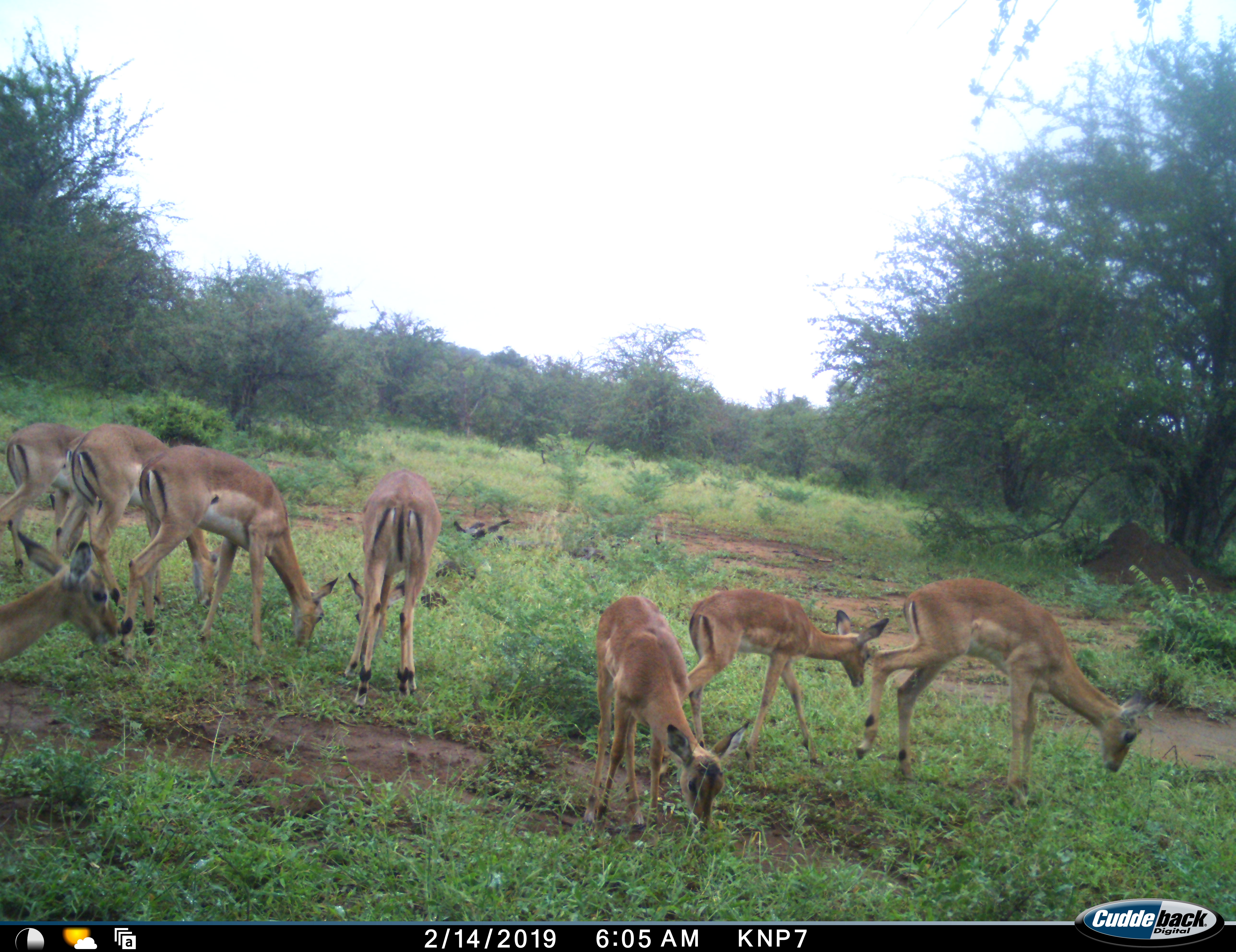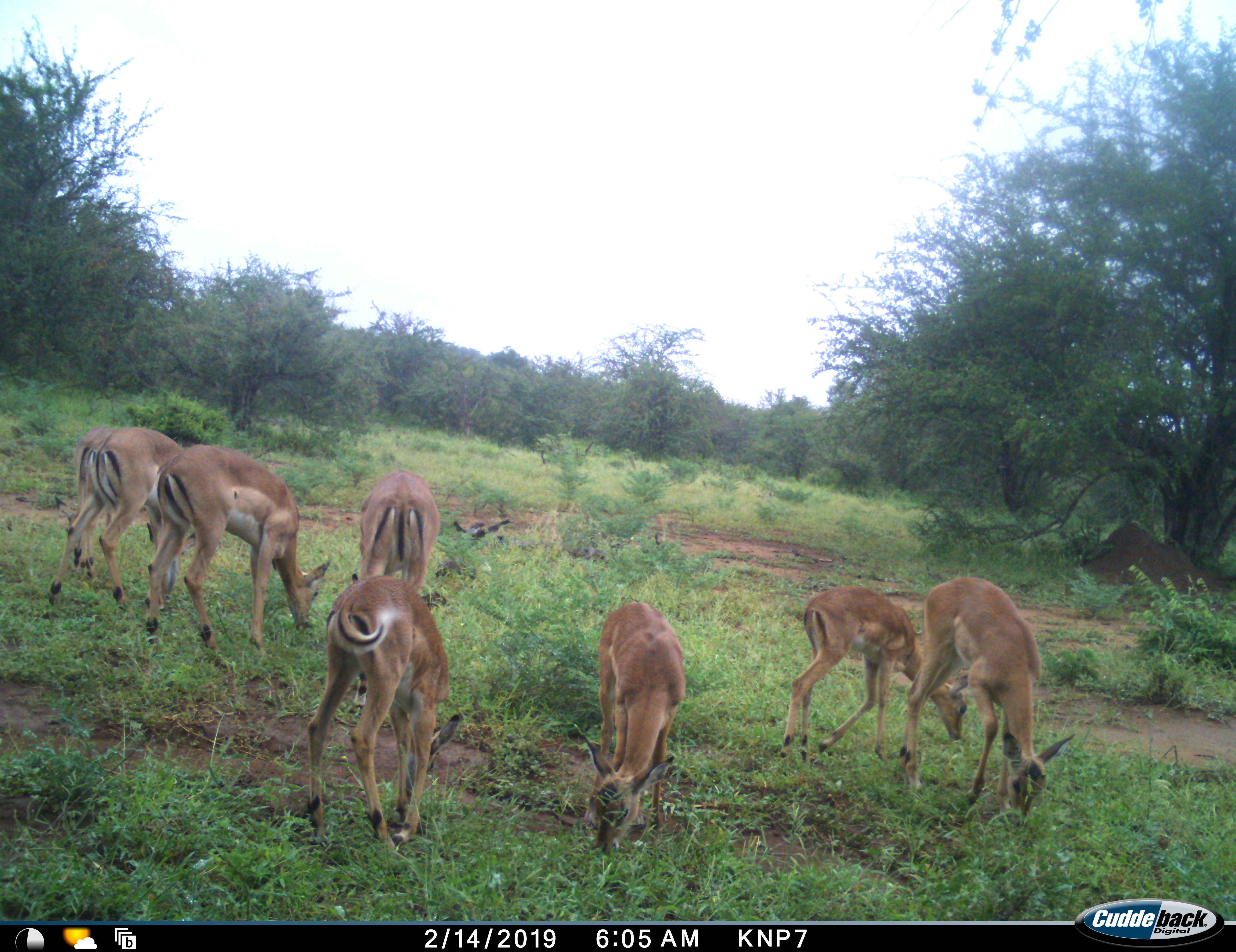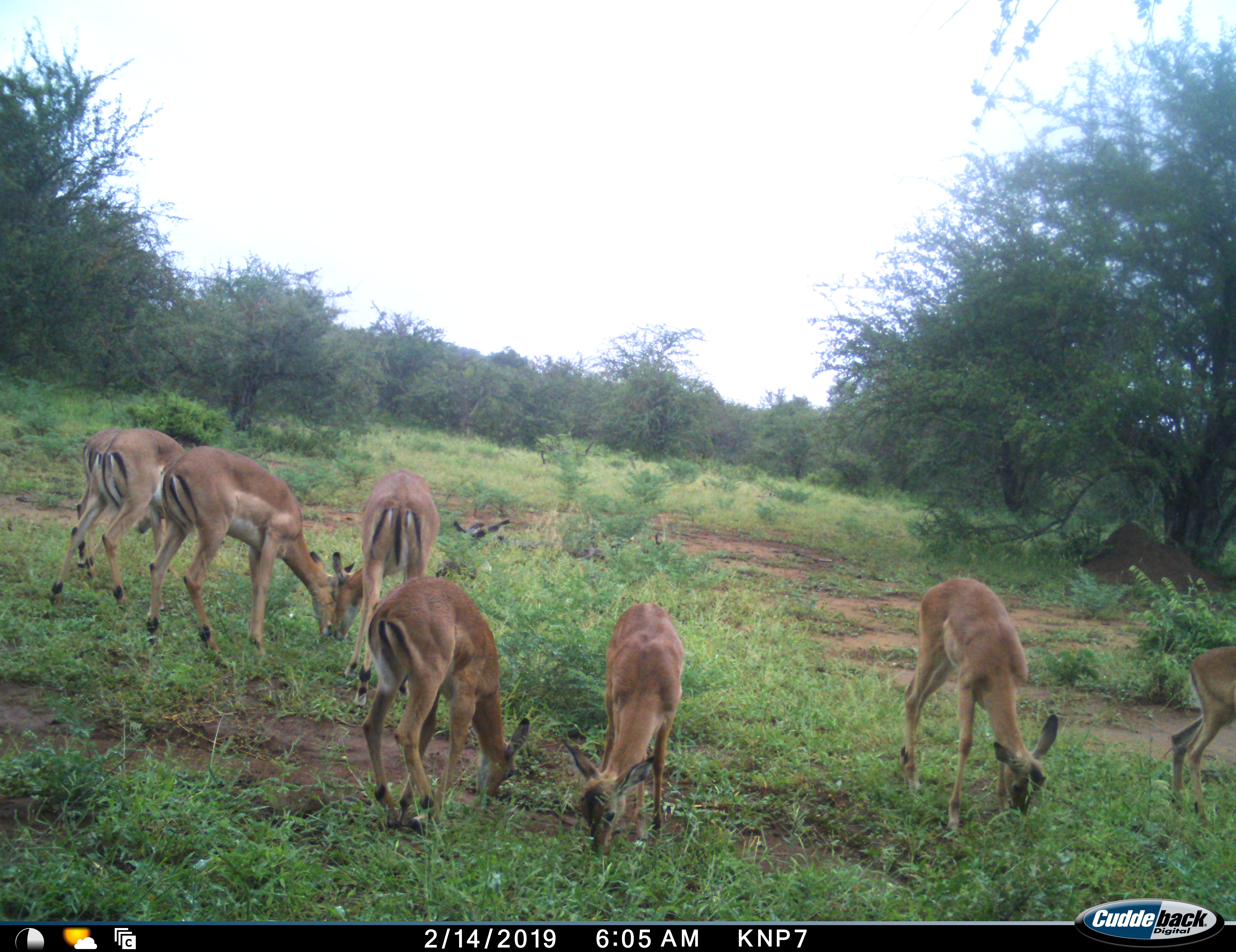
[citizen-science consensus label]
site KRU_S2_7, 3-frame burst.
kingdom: Animalia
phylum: Chordata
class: Mammalia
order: Artiodactyla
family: Bovidae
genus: Aepyceros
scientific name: Aepyceros melampus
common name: impala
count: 8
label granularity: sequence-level